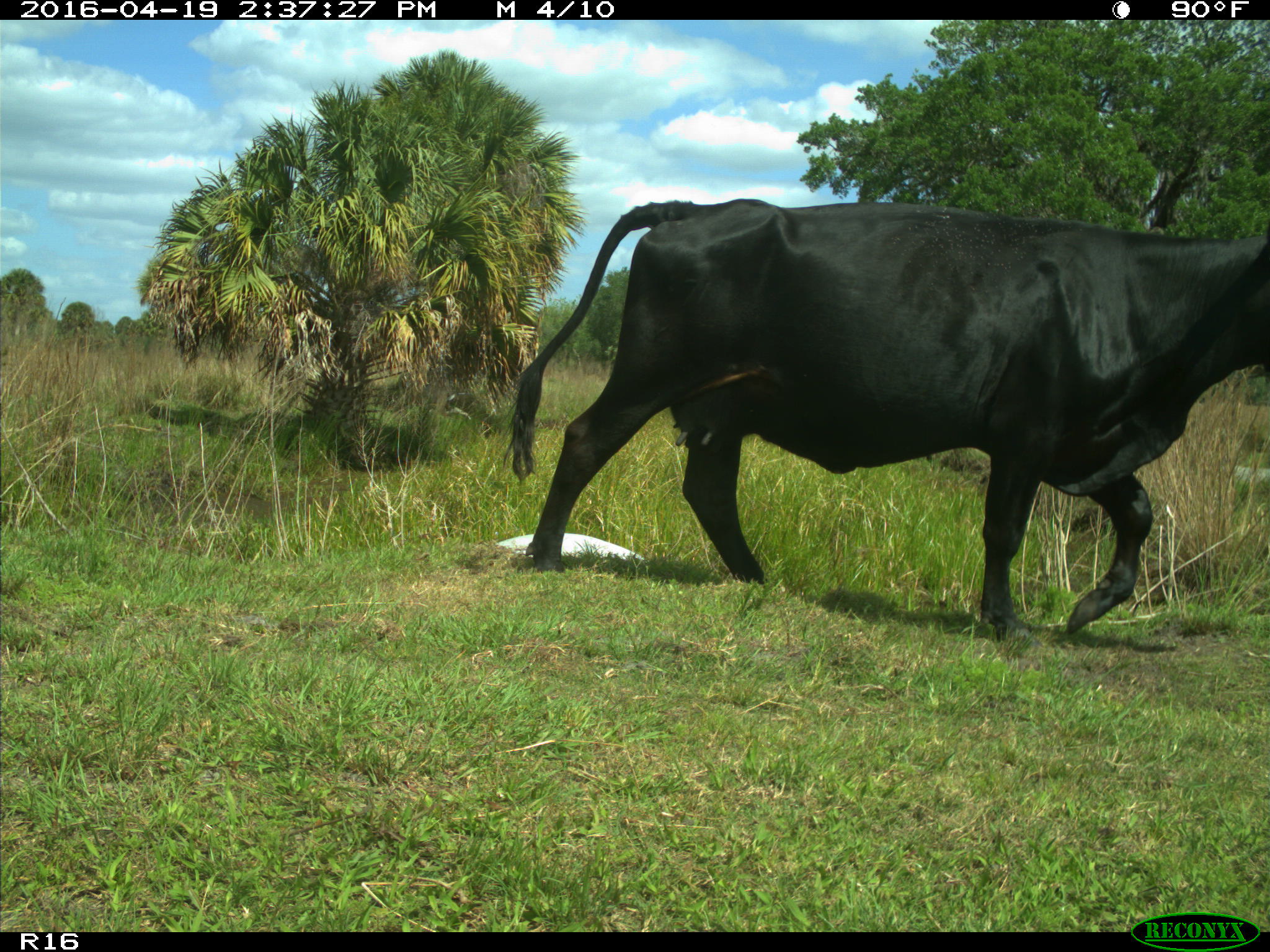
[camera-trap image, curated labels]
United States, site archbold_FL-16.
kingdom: Animalia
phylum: Chordata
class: Mammalia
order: Artiodactyla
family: Bovidae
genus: Bos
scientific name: Bos taurus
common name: domestic cow